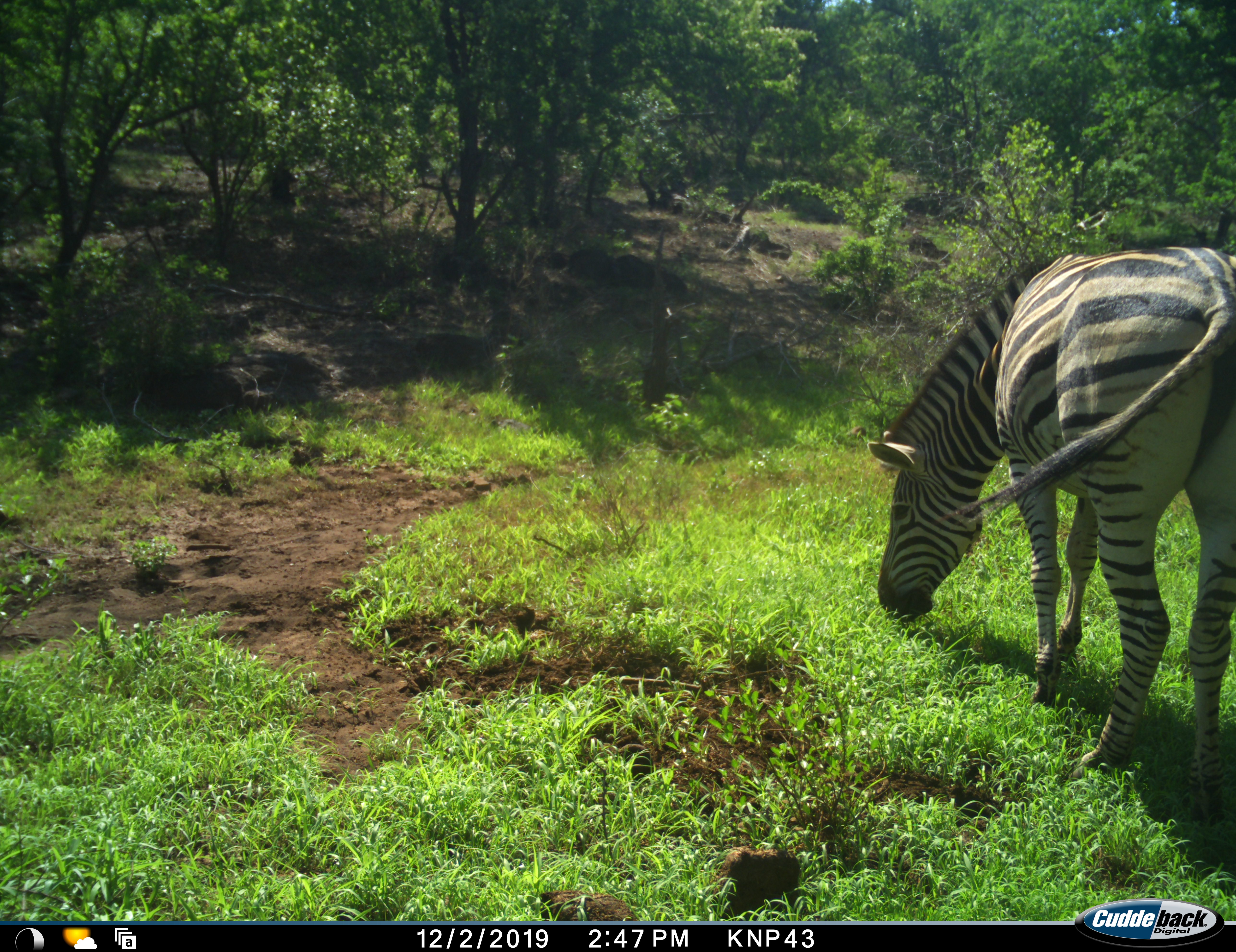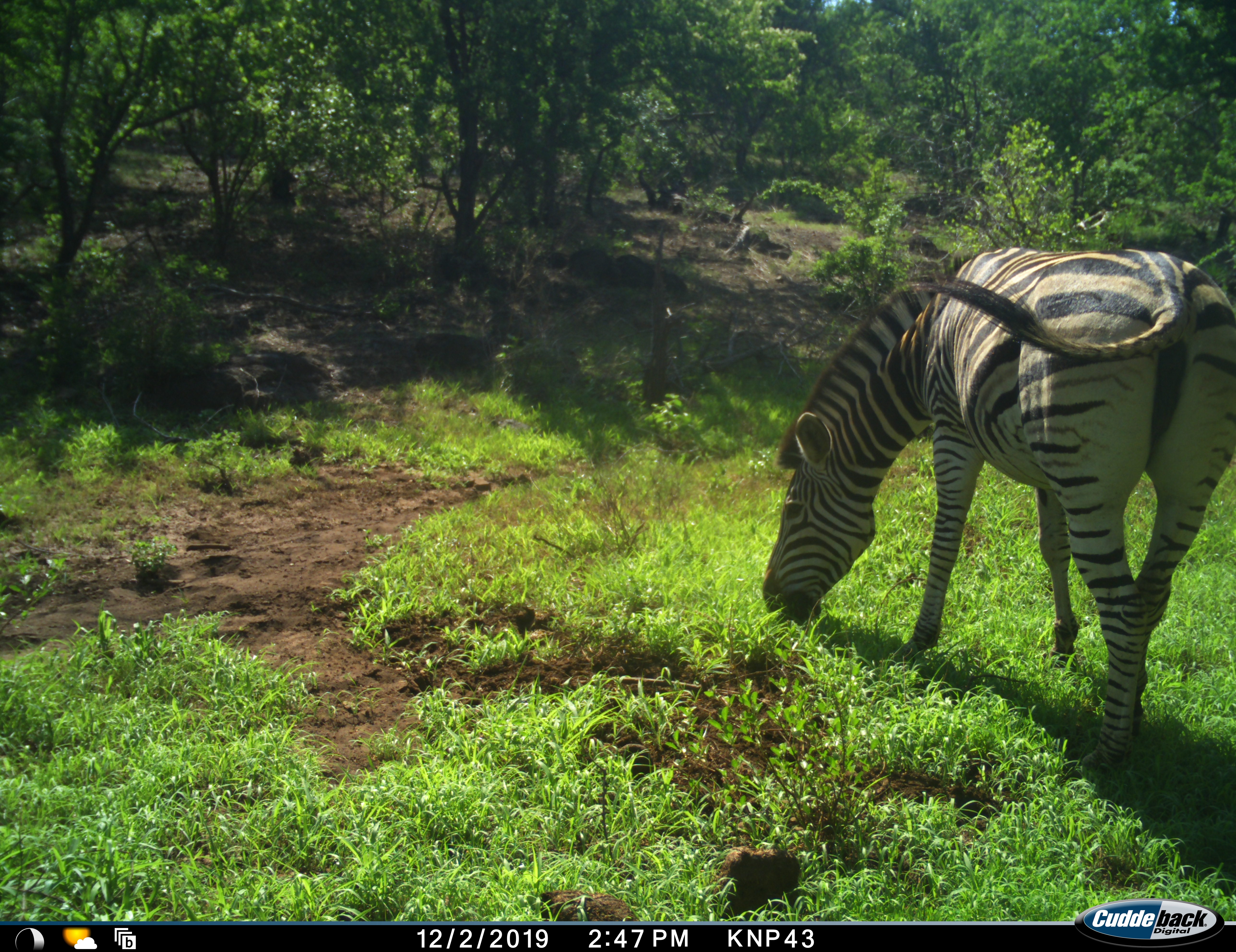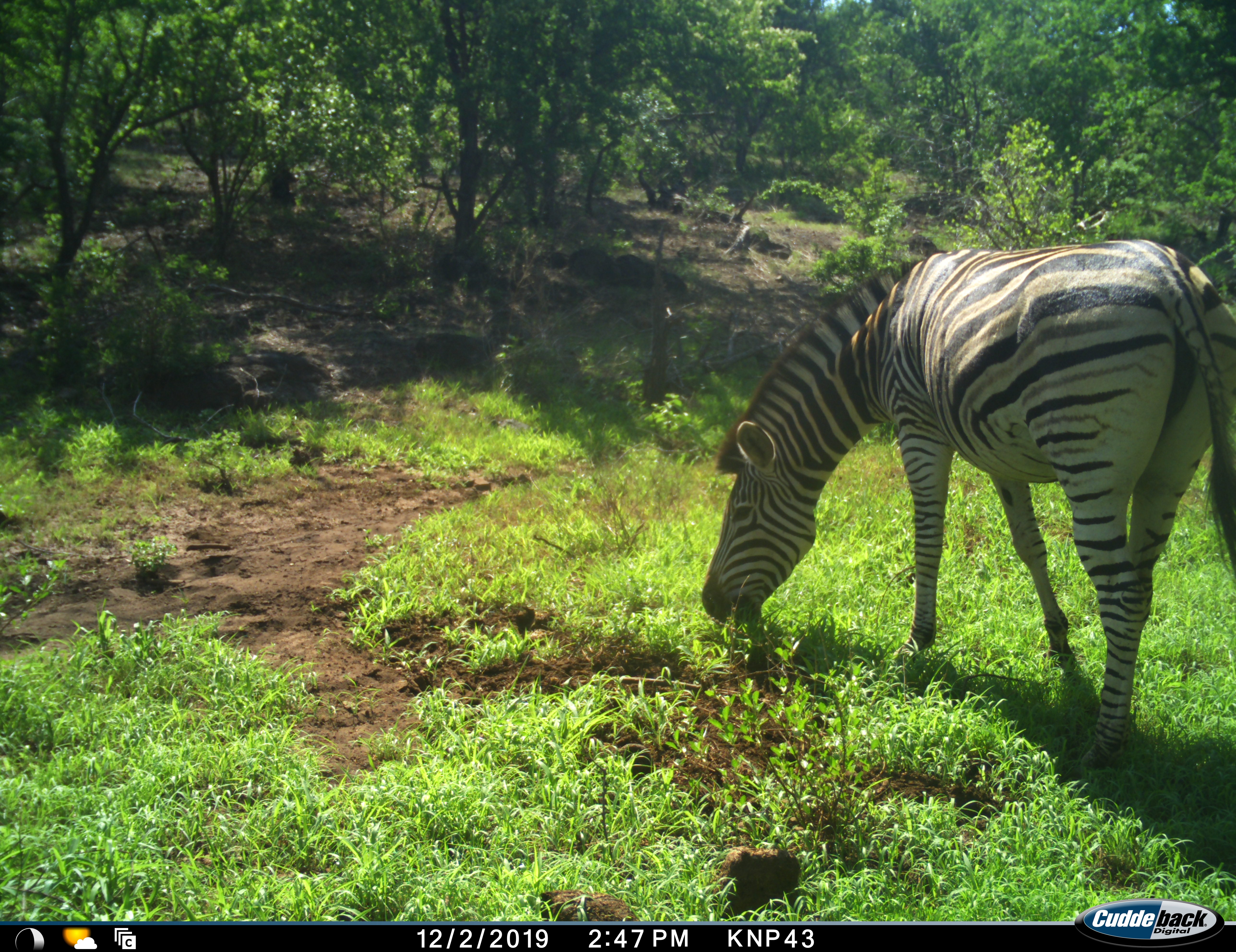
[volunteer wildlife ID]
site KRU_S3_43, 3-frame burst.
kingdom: Animalia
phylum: Chordata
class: Mammalia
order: Perissodactyla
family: Equidae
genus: Equus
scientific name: Equus quagga burchellii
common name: burchell's zebra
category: zebraburchells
Zebraburchells (burchell's zebra) (Equus quagga burchellii), count 1. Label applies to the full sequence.